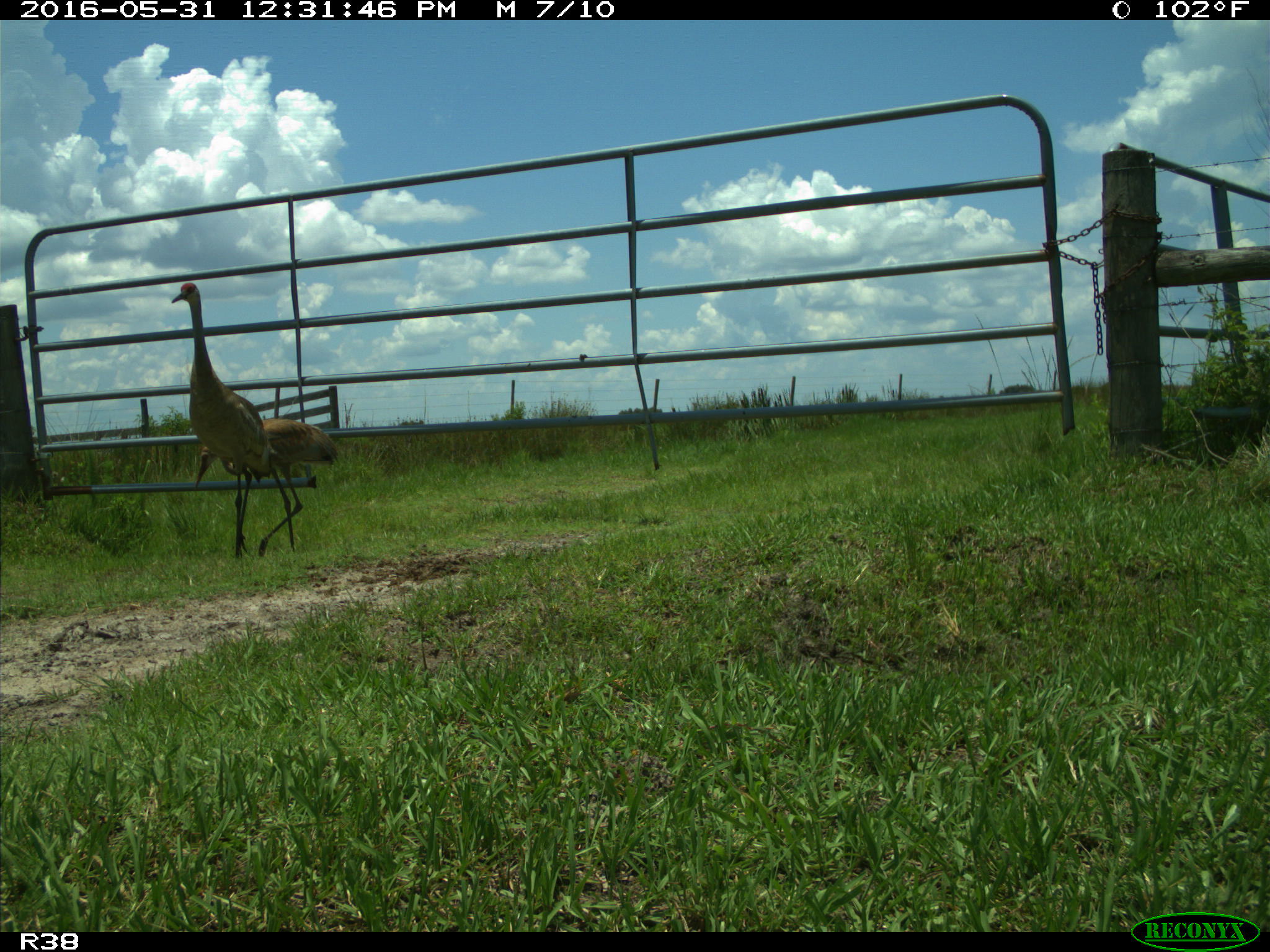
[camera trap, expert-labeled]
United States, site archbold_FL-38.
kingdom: Animalia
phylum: Chordata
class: Aves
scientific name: Aves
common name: birds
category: unidentified bird